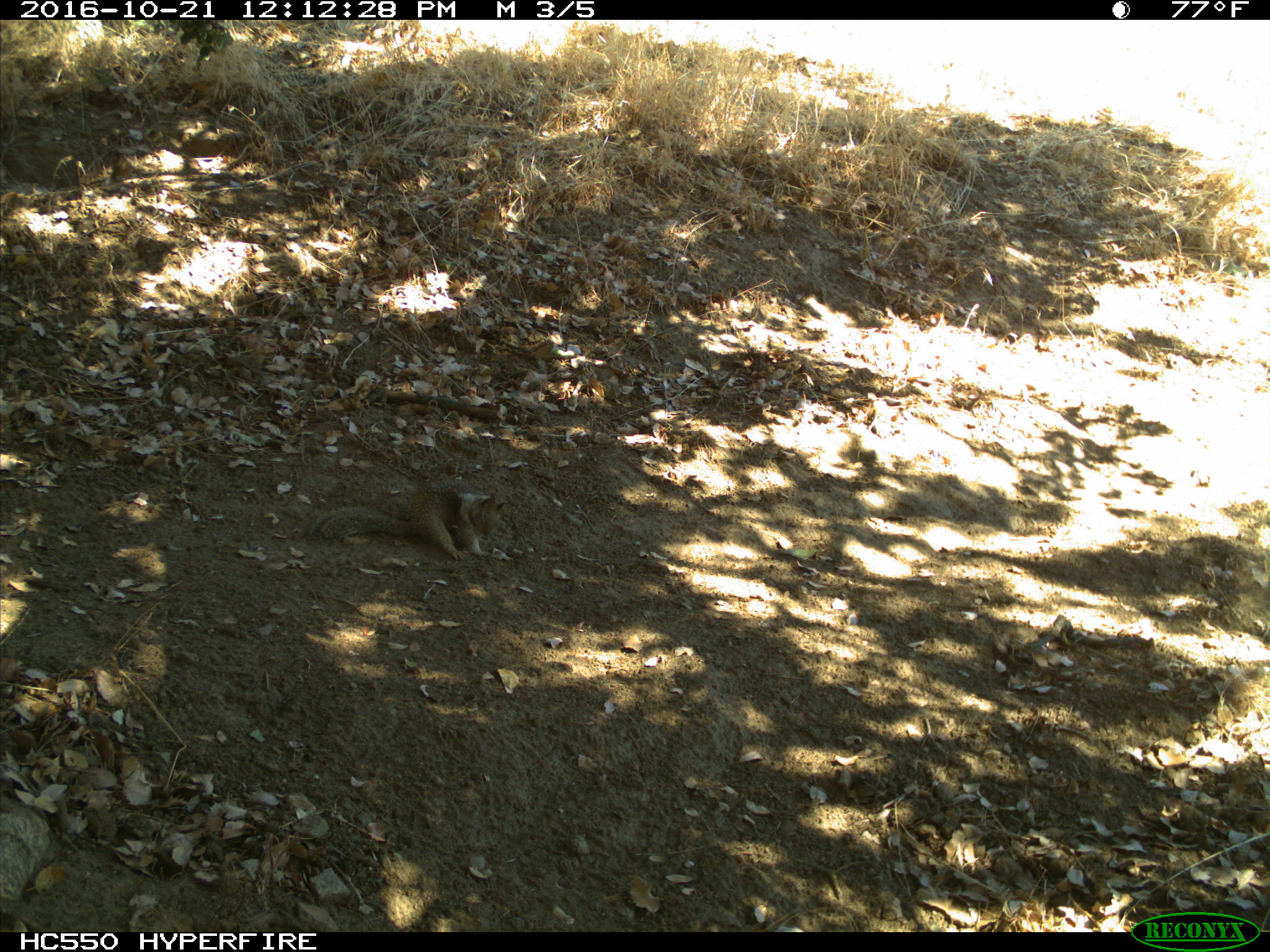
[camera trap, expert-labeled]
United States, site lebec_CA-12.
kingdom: Animalia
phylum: Chordata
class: Mammalia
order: Rodentia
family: Sciuridae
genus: Otospermophilus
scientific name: Otospermophilus beecheyi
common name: california ground squirrel